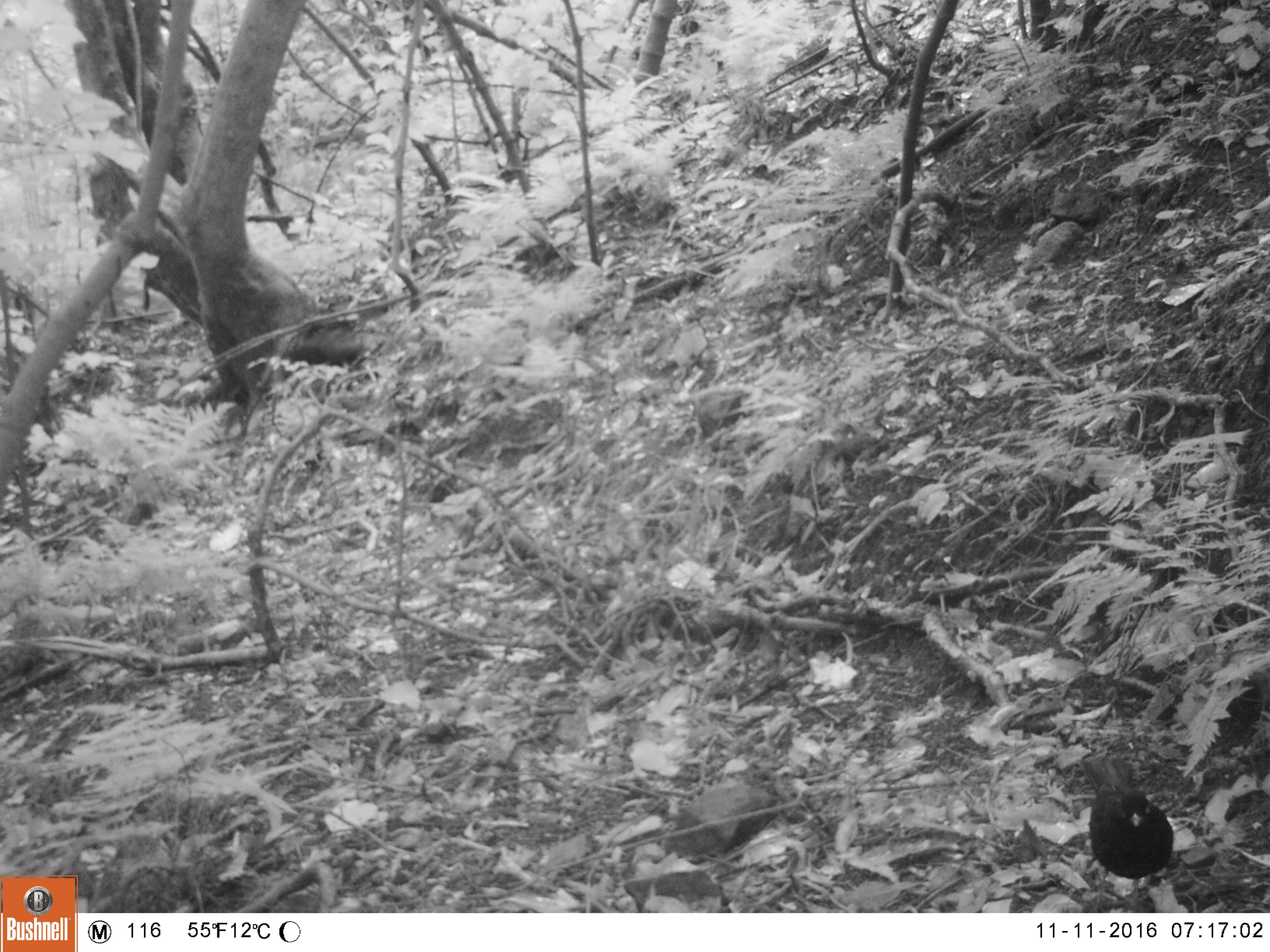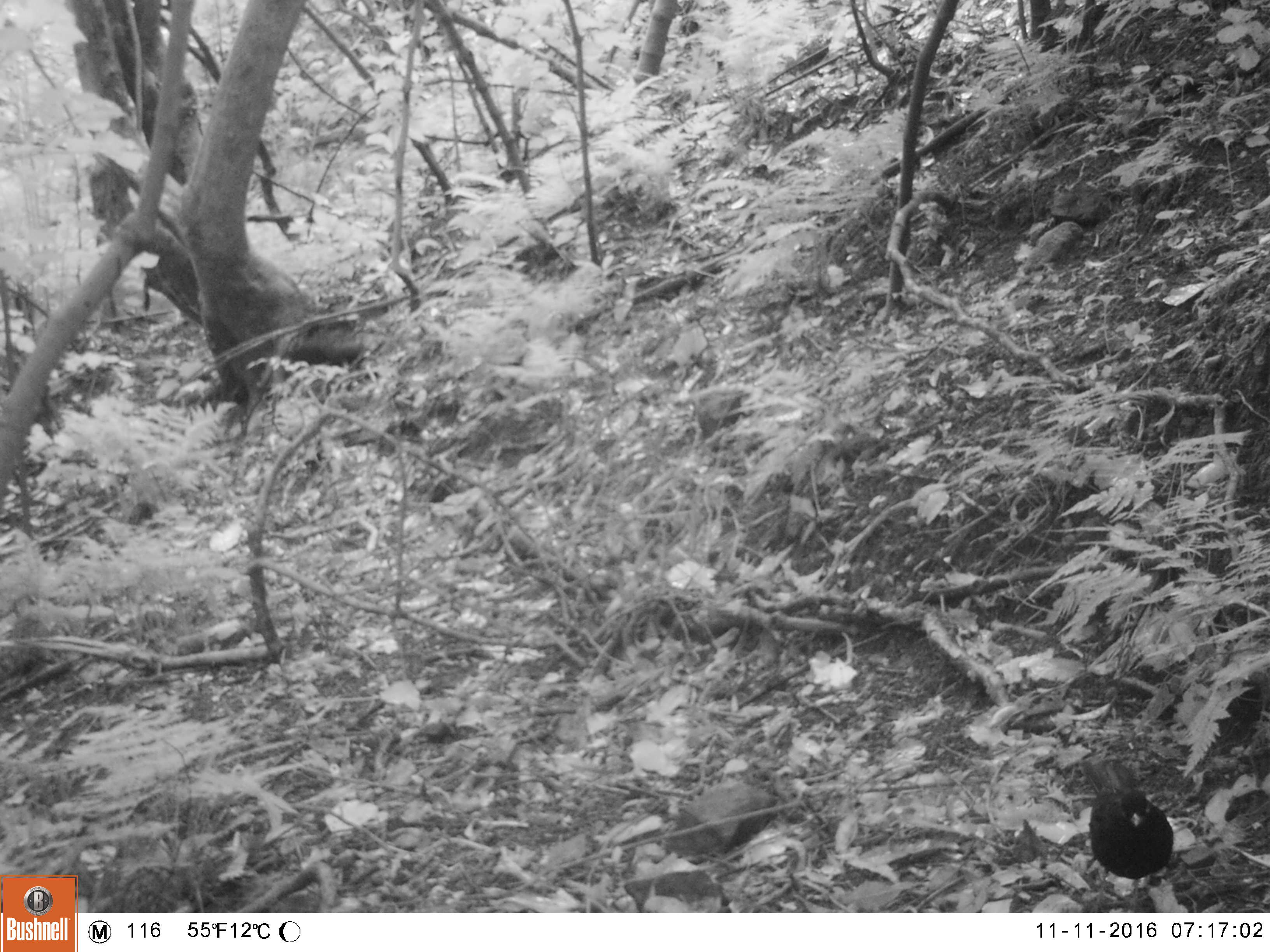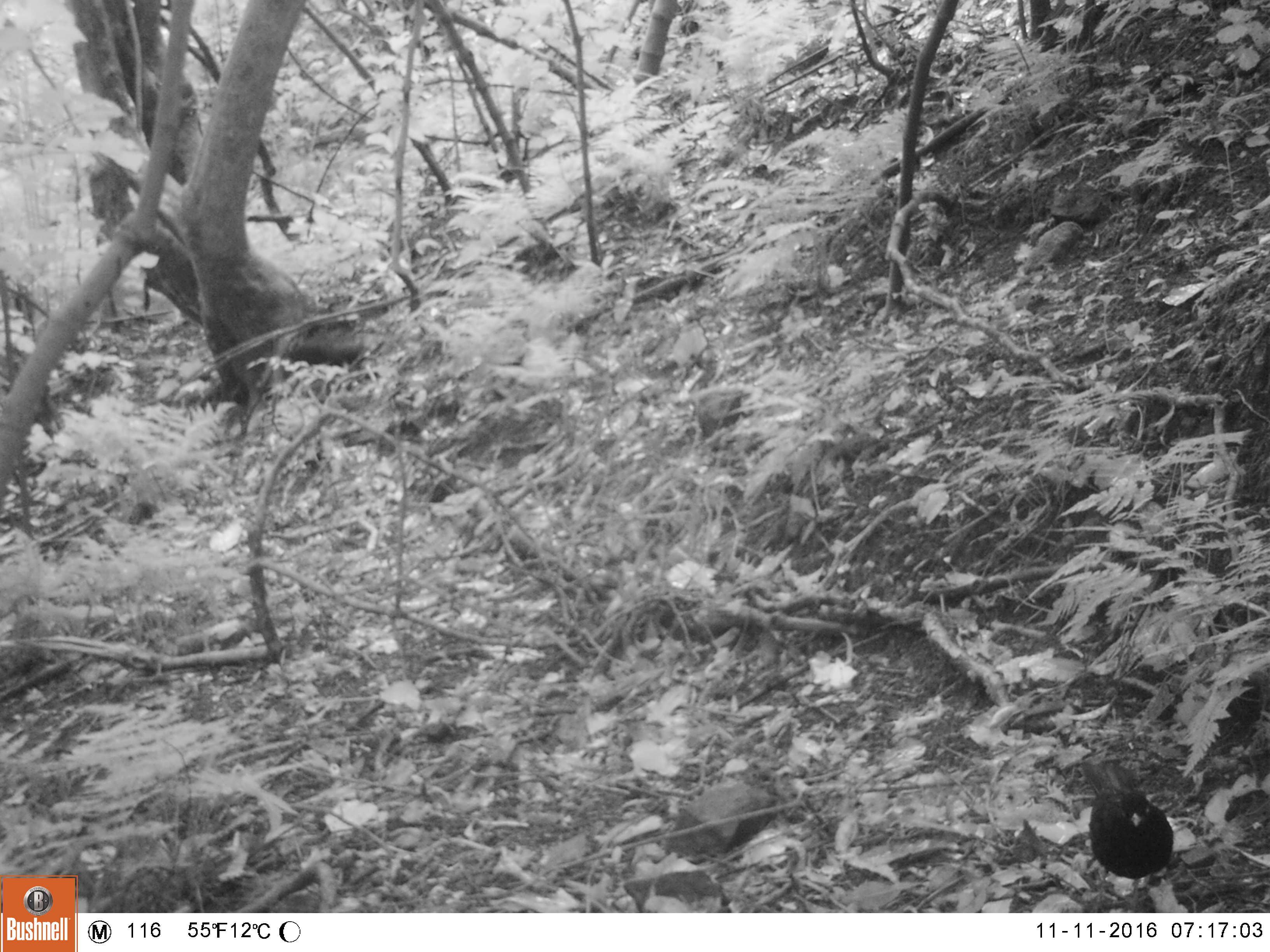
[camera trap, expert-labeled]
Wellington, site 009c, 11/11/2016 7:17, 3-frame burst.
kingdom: Animalia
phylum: Chordata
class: Aves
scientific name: Aves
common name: bird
Bird (Aves).